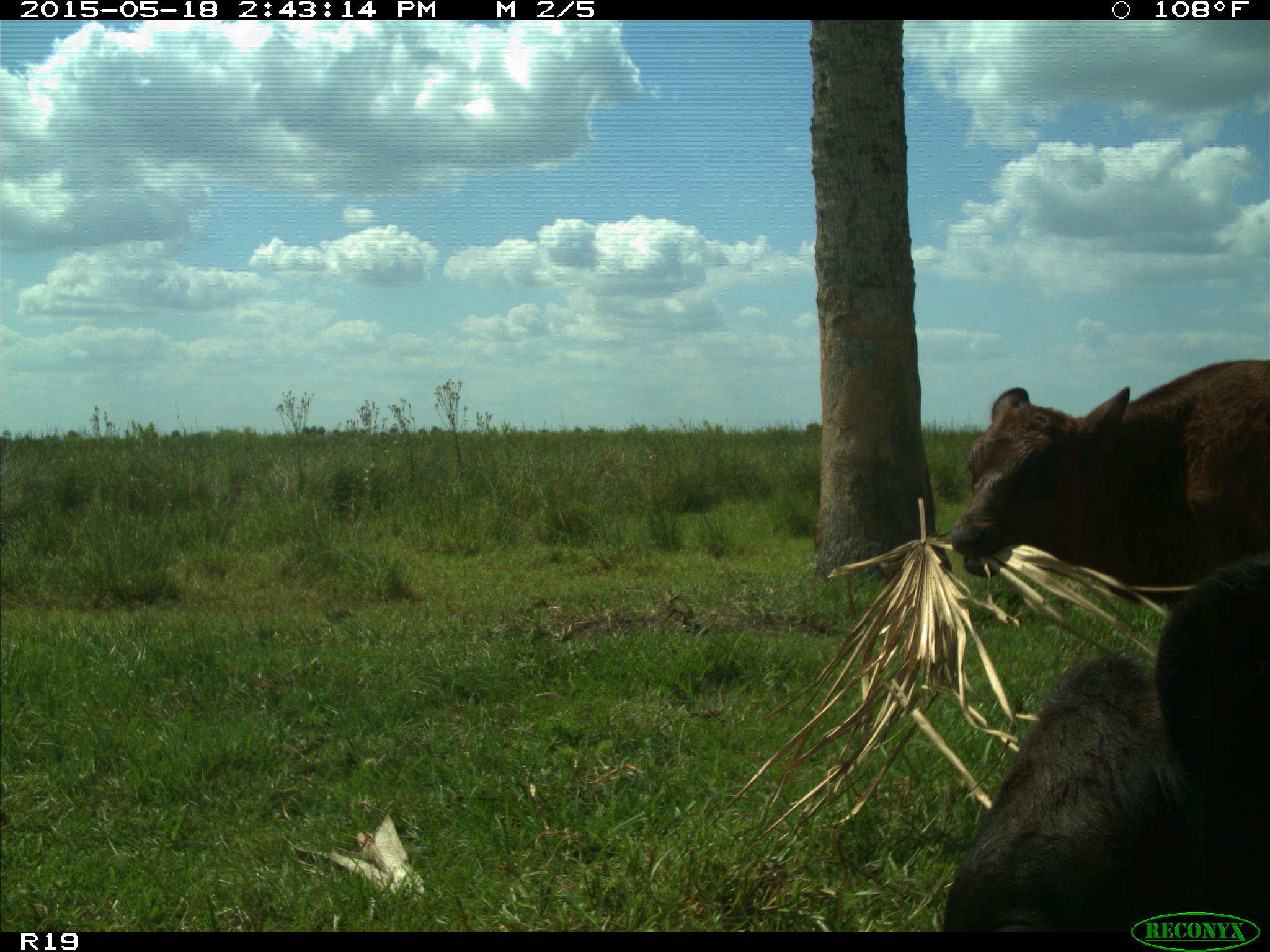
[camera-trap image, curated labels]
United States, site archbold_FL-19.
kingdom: Animalia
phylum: Chordata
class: Mammalia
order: Artiodactyla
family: Bovidae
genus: Bos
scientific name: Bos taurus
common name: domestic cow